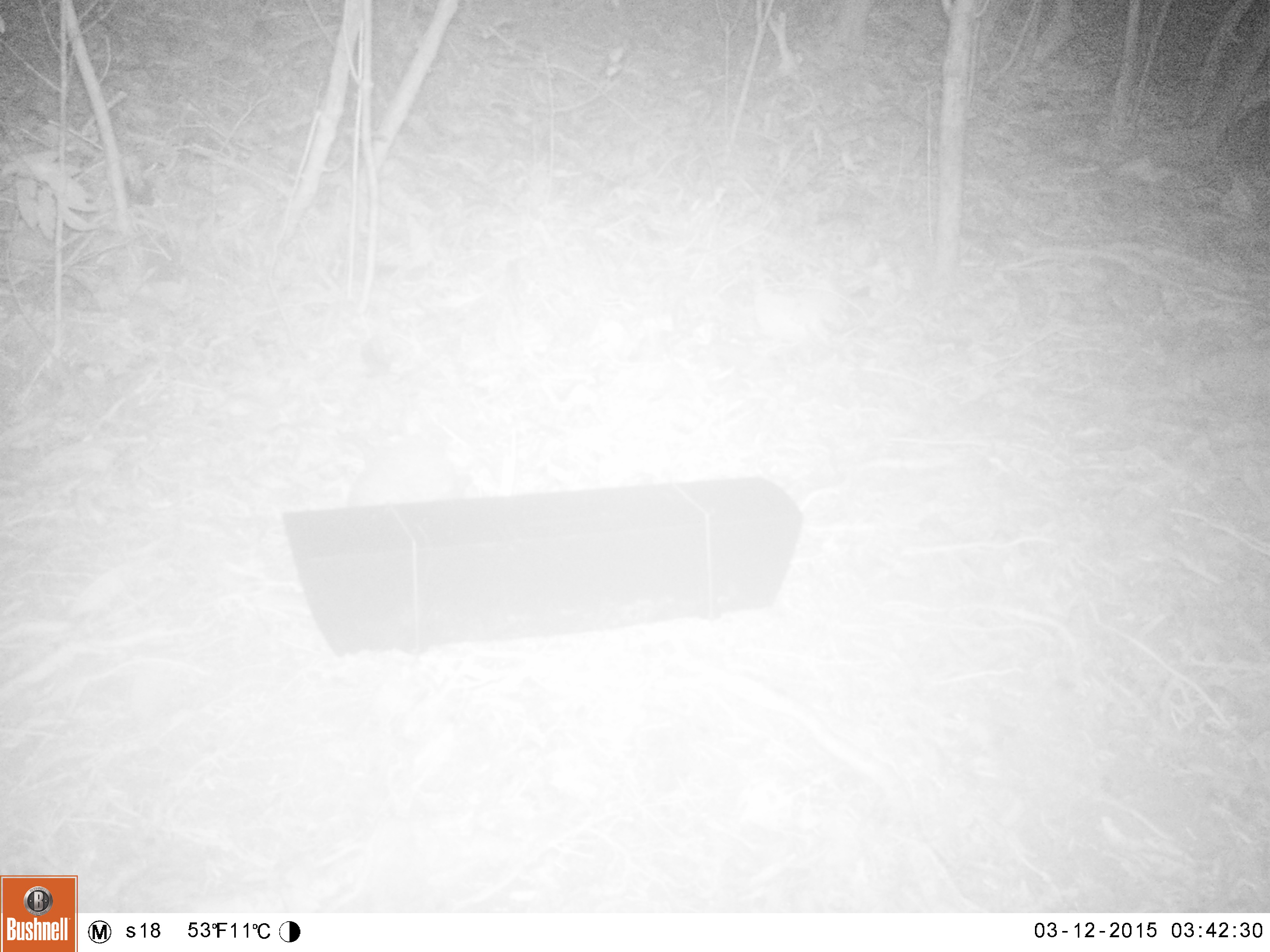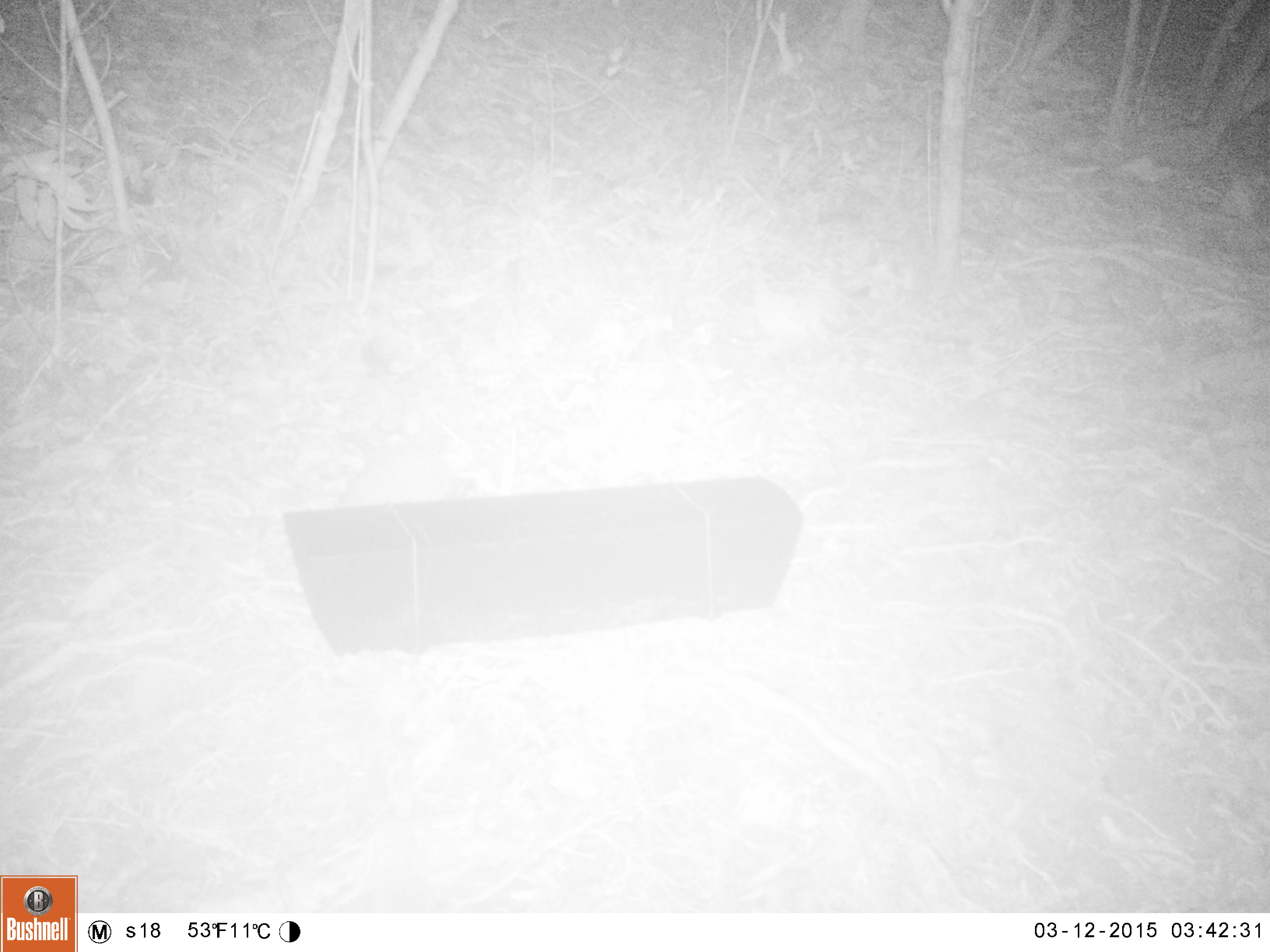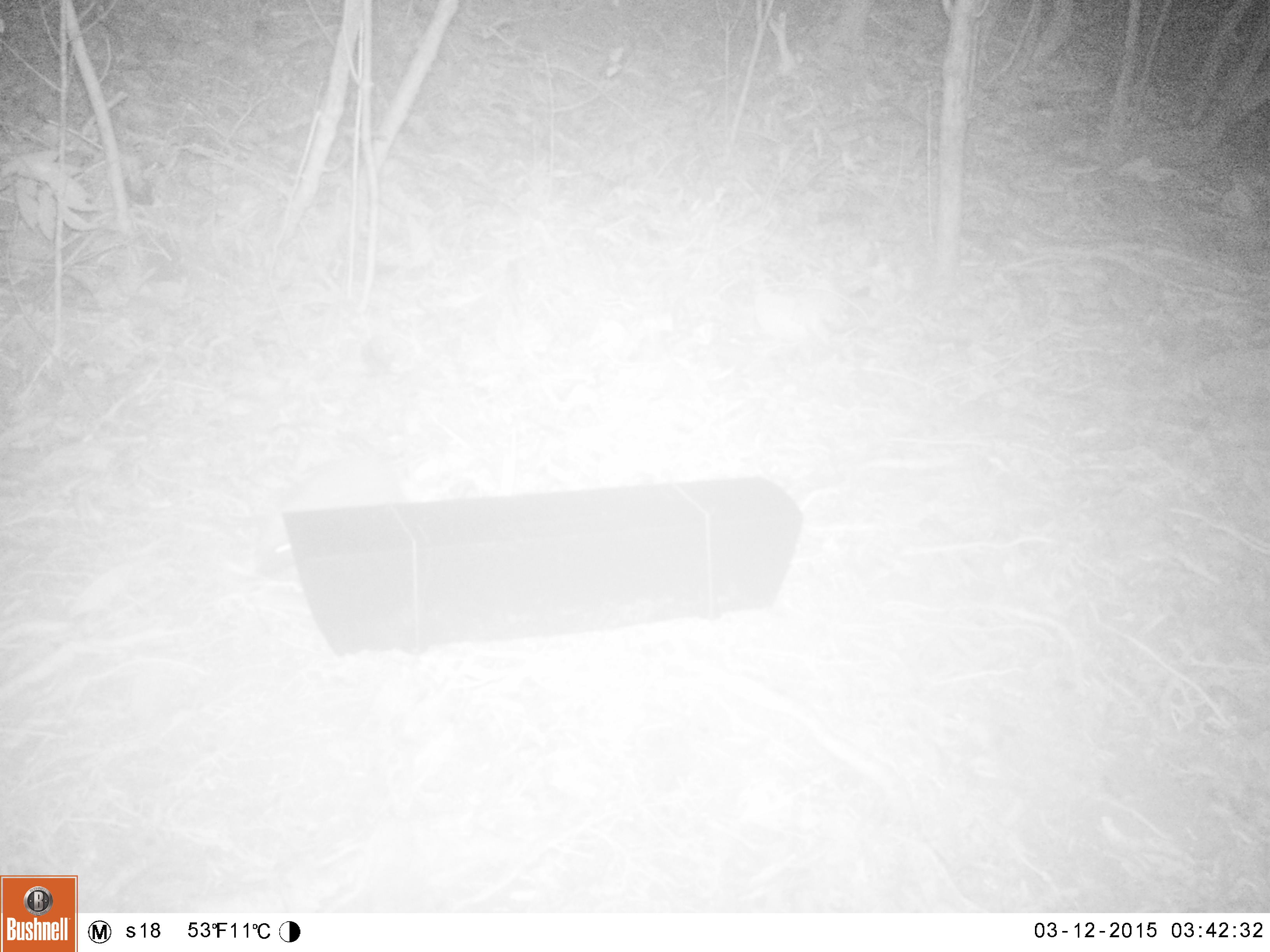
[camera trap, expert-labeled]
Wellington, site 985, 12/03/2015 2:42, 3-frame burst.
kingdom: Animalia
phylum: Chordata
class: Mammalia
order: Eulipotyphla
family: Erinaceidae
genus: Erinaceus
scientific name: Erinaceus europaeus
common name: hedgehog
Hedgehog (Erinaceus europaeus).